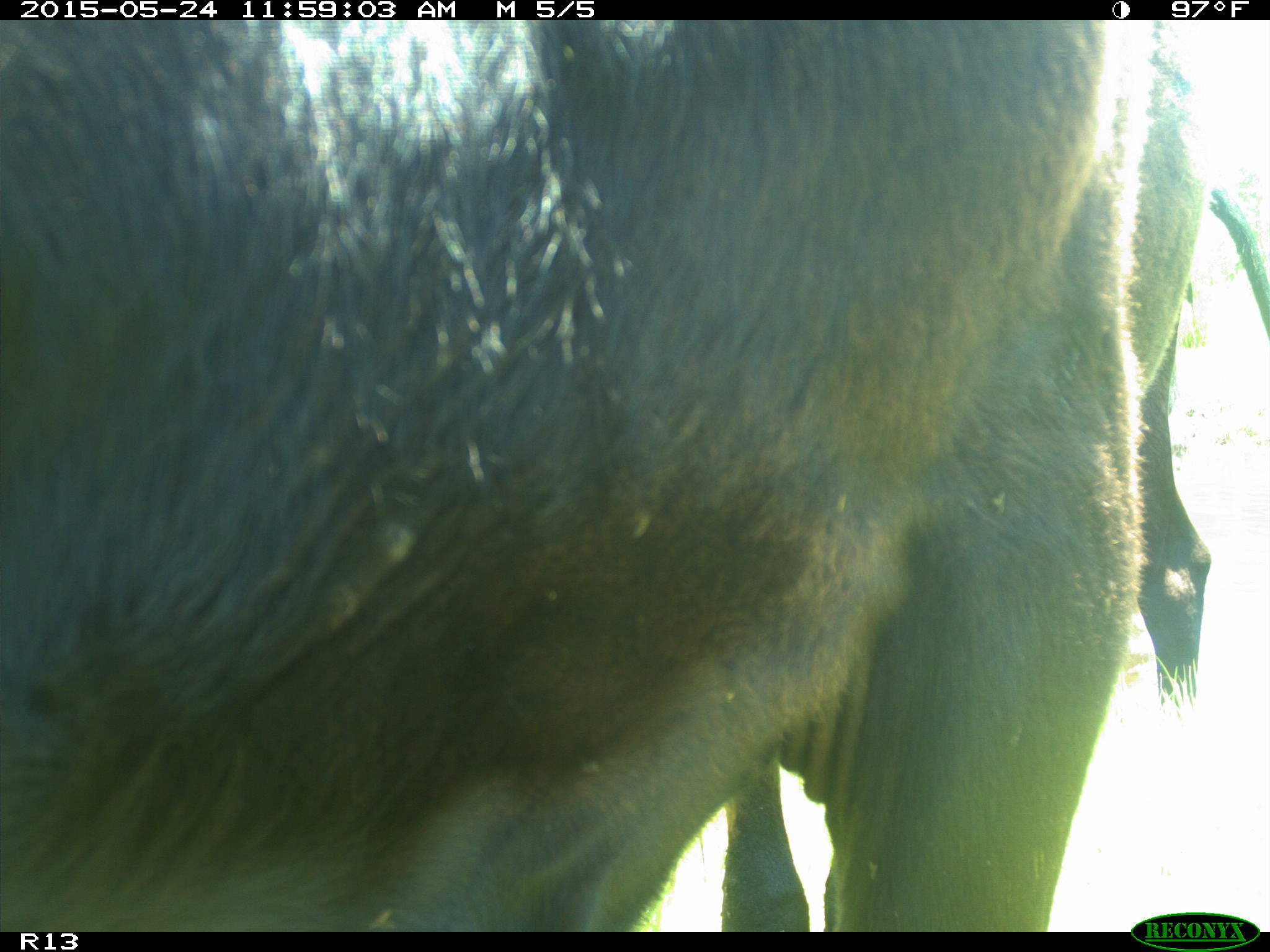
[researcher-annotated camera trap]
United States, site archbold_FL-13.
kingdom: Animalia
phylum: Chordata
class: Mammalia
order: Artiodactyla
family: Bovidae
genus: Bos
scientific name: Bos taurus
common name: domestic cow